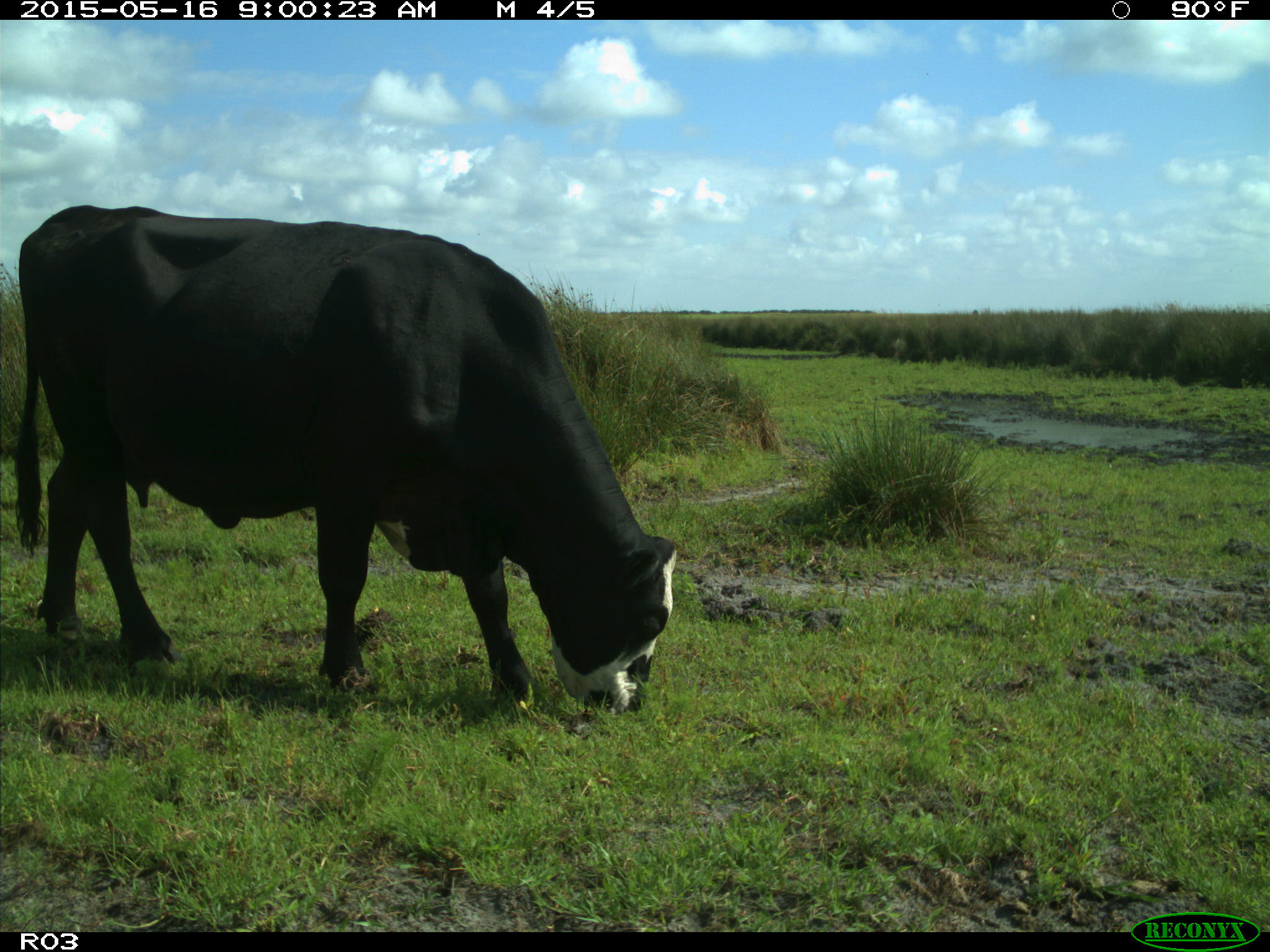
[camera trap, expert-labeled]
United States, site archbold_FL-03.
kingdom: Animalia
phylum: Chordata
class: Mammalia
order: Artiodactyla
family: Bovidae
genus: Bos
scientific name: Bos taurus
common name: domestic cow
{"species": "Bos taurus (domestic cow)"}